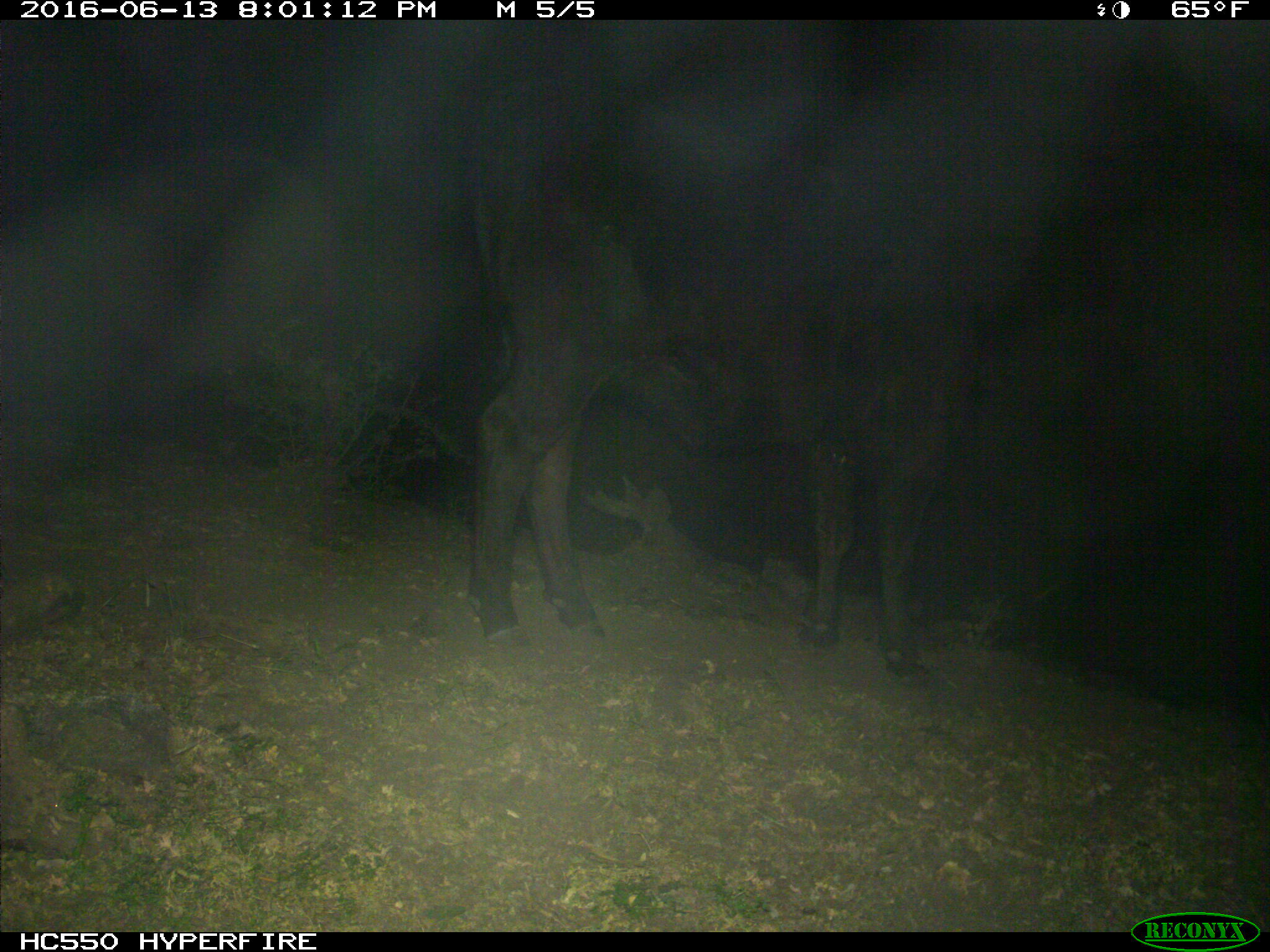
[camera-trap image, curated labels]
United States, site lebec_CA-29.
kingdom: Animalia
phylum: Chordata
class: Mammalia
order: Artiodactyla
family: Bovidae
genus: Bos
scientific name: Bos taurus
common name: domestic cow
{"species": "Bos taurus (domestic cow)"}